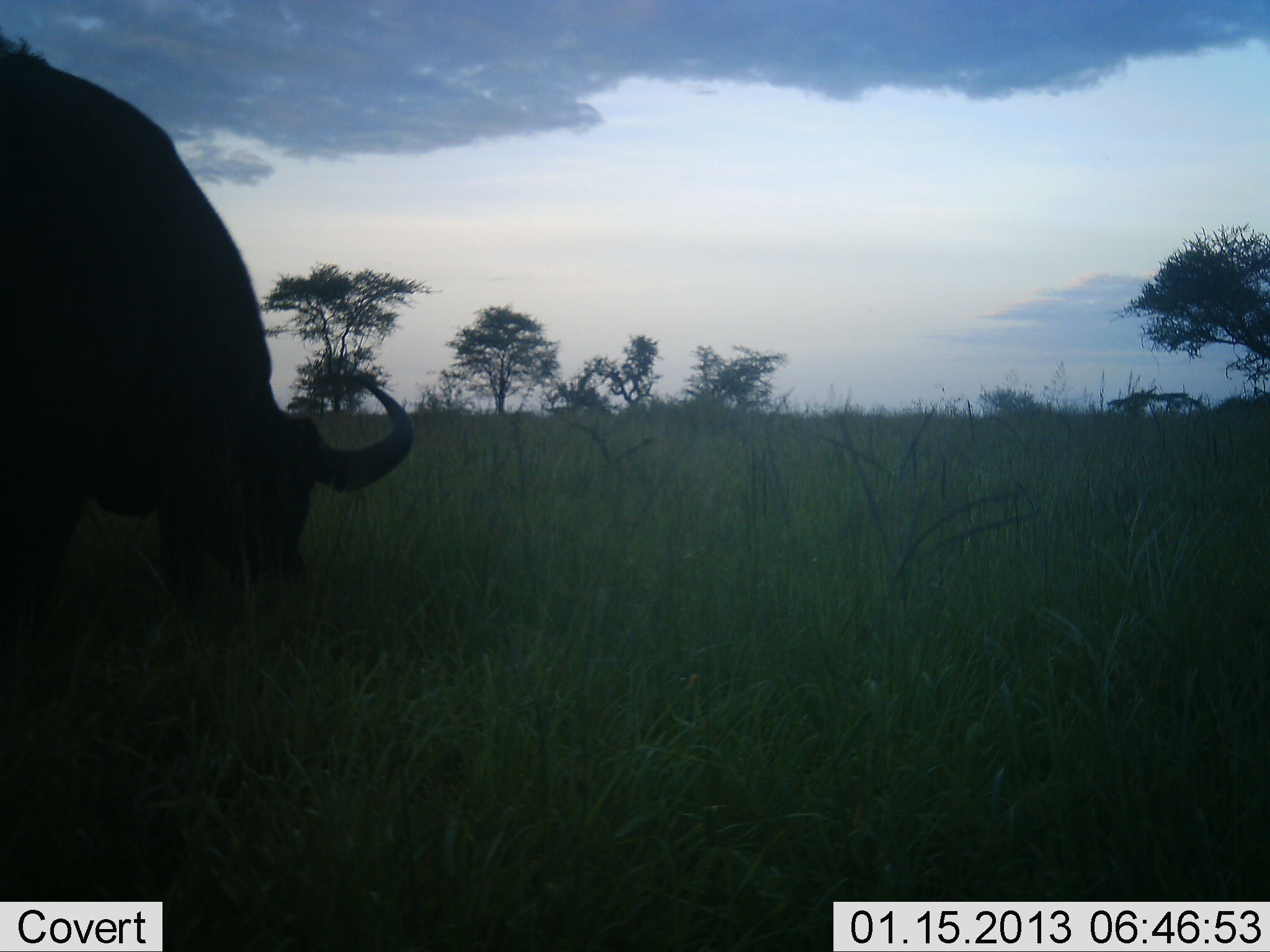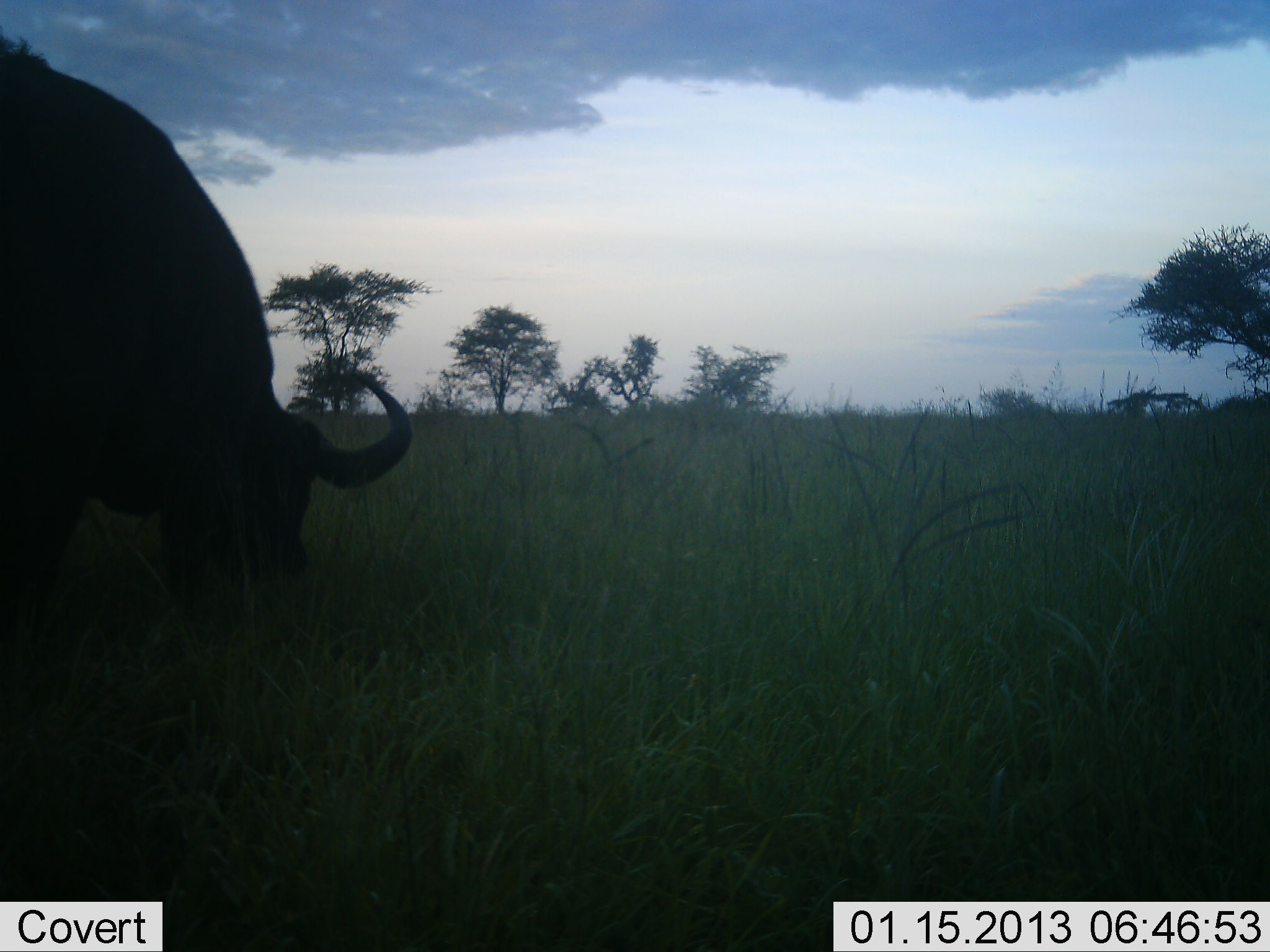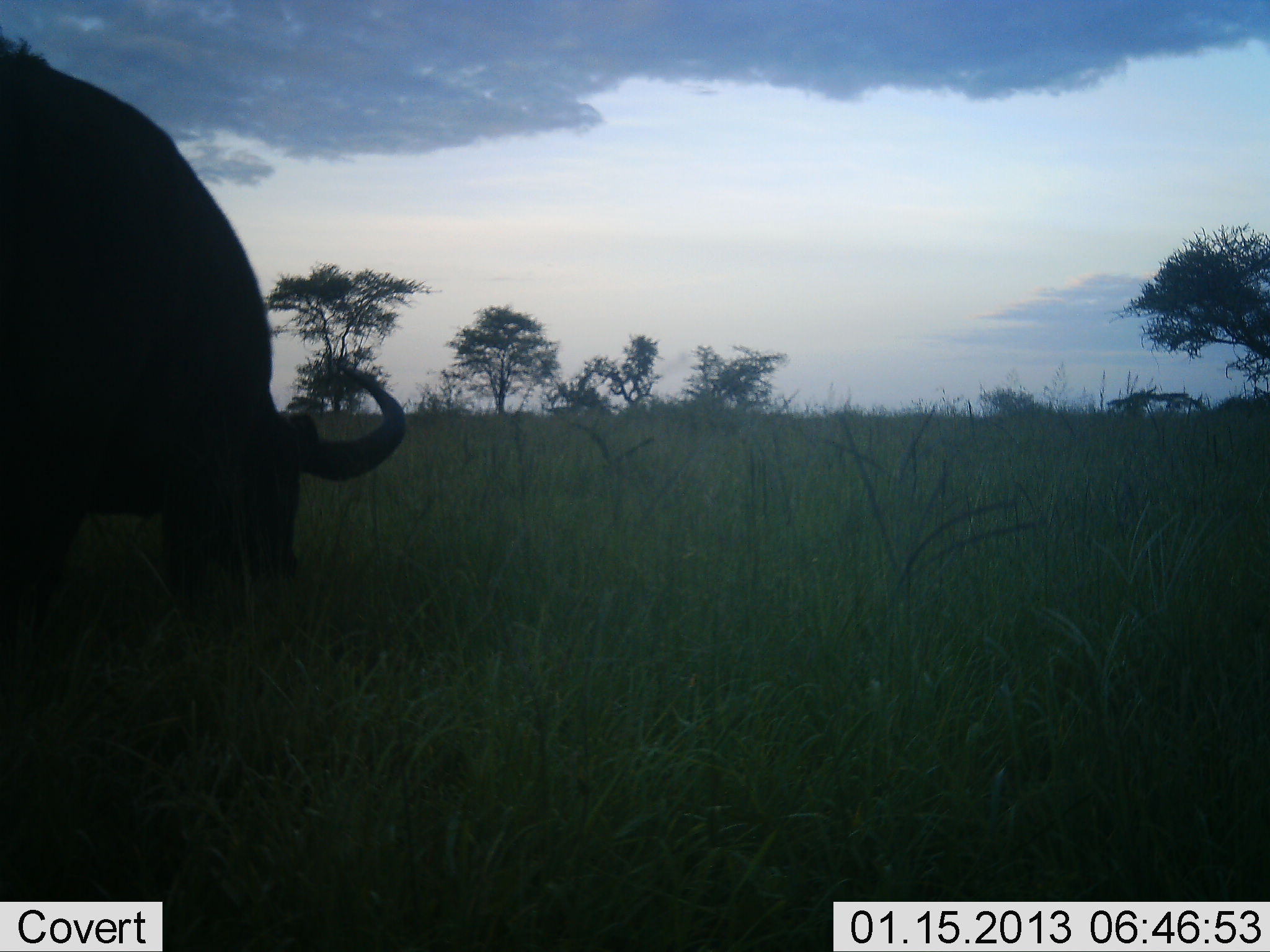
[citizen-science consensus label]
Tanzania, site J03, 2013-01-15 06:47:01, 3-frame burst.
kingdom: Animalia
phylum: Chordata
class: Mammalia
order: Artiodactyla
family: Bovidae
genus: Syncerus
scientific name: Syncerus caffer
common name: cape buffalo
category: buffalo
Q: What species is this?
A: Buffalo (cape buffalo) (Syncerus caffer).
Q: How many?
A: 1.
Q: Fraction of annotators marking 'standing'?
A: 12%.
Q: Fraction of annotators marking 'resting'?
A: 0%.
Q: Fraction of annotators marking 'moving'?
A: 0%.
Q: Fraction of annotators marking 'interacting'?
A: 0%.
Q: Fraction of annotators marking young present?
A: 0%.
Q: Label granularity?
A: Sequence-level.